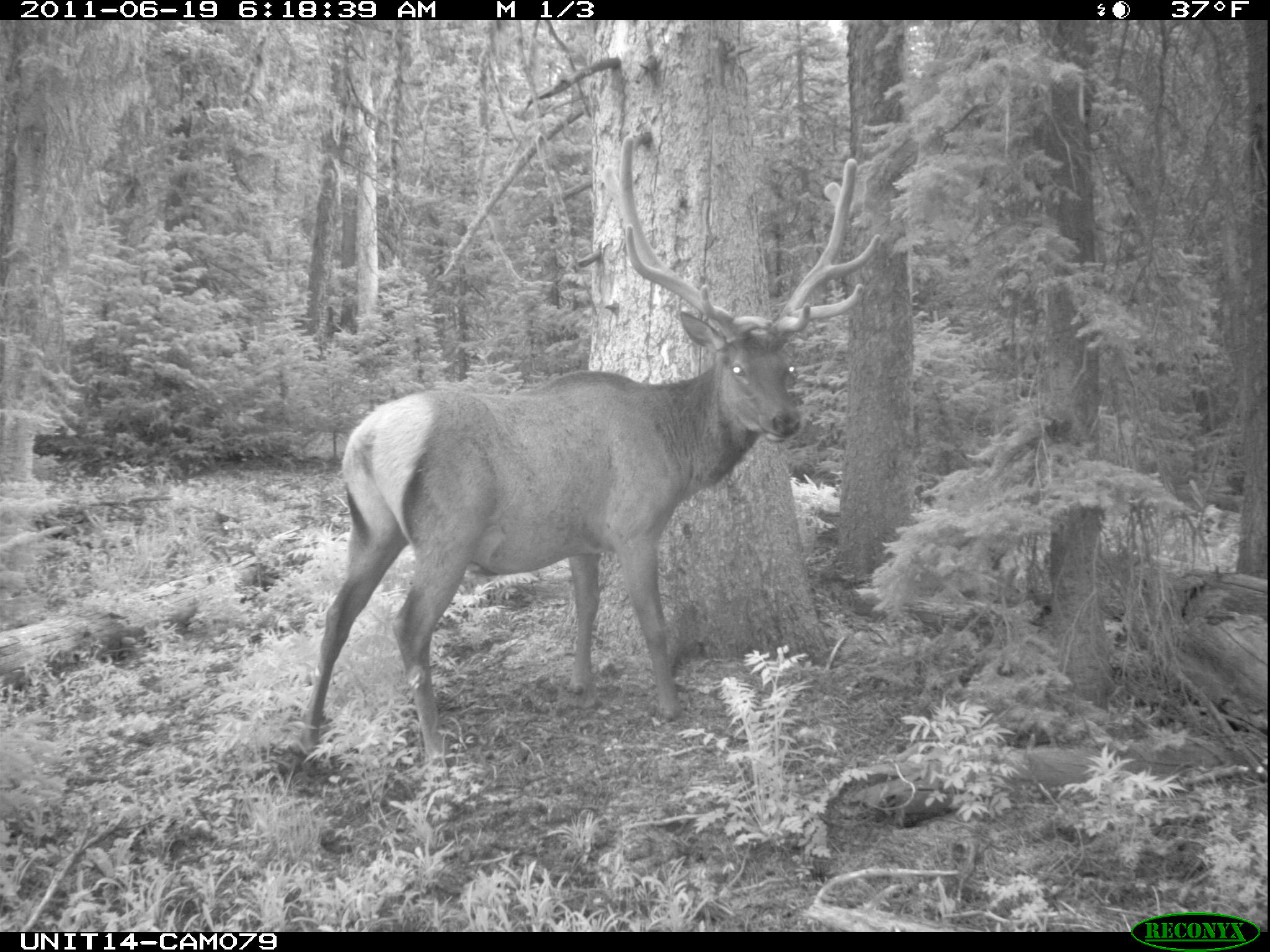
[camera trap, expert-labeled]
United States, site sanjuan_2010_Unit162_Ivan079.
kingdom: Animalia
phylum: Chordata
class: Mammalia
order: Artiodactyla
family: Cervidae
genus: Cervus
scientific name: Cervus elaphus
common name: red deer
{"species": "Cervus elaphus (red deer)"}